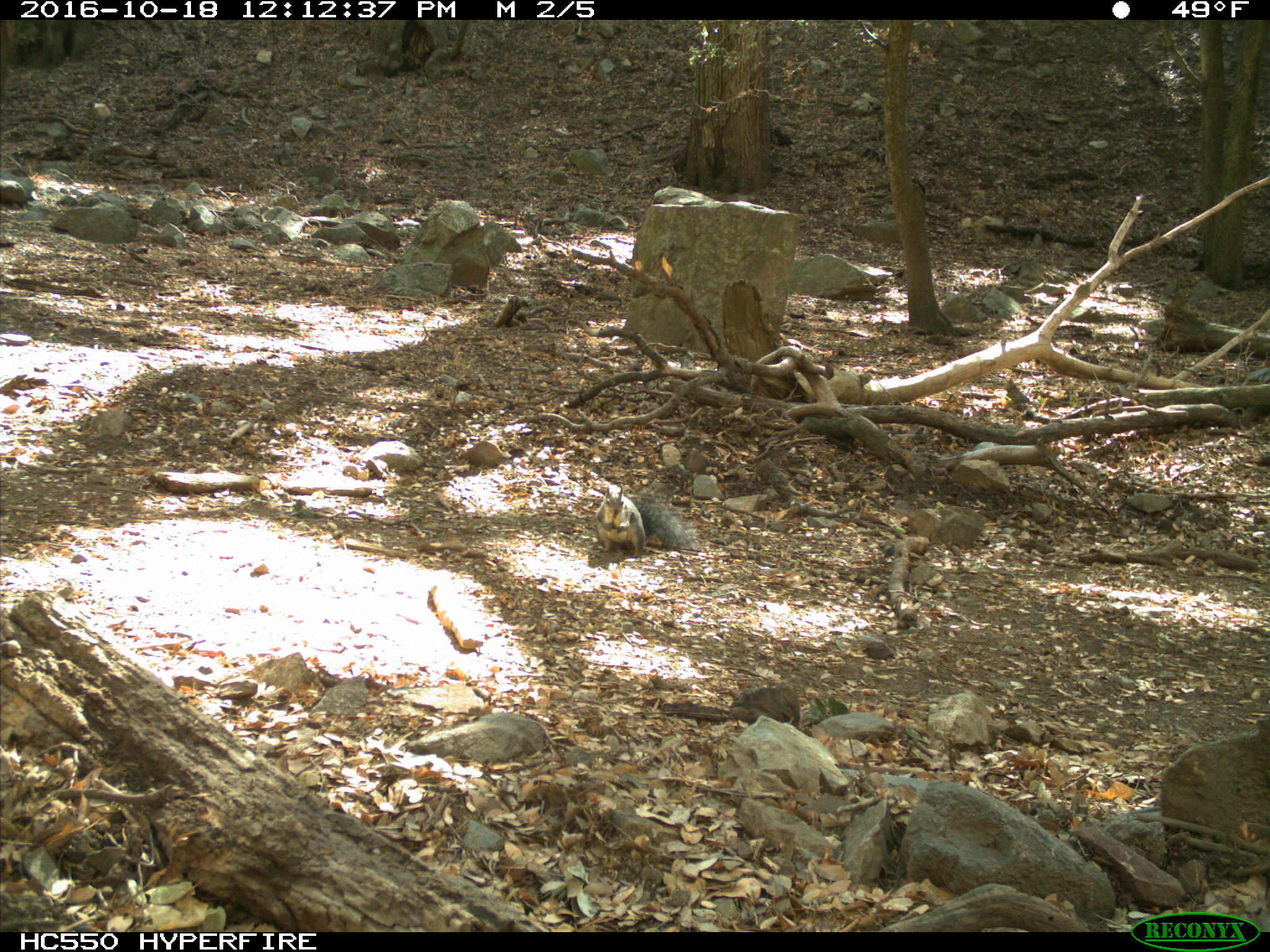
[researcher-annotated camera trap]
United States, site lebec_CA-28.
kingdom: Animalia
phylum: Chordata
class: Mammalia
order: Rodentia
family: Sciuridae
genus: Sciurus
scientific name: Sciurus carolinensis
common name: eastern gray squirrel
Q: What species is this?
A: Sciurus carolinensis (eastern gray squirrel).